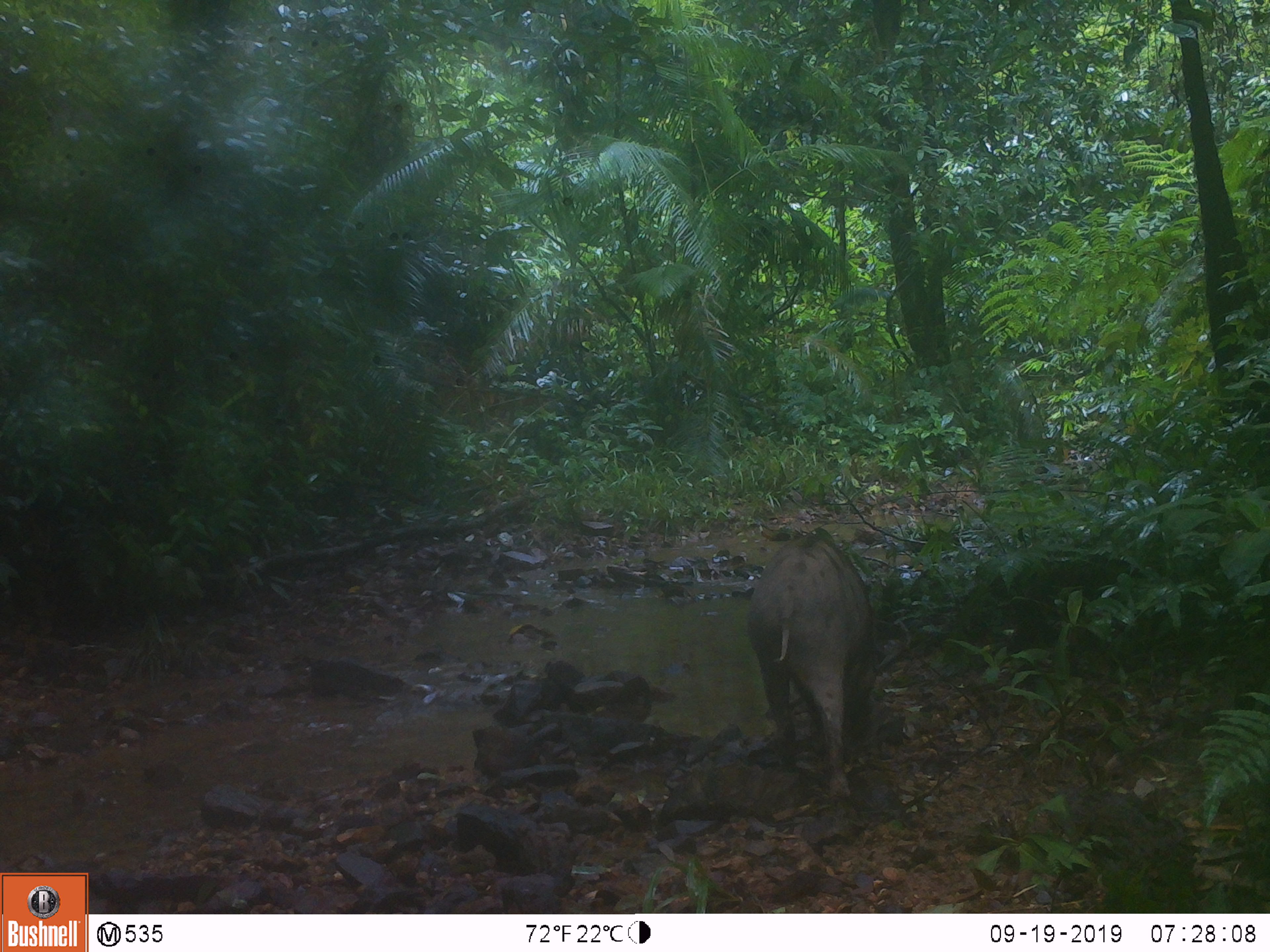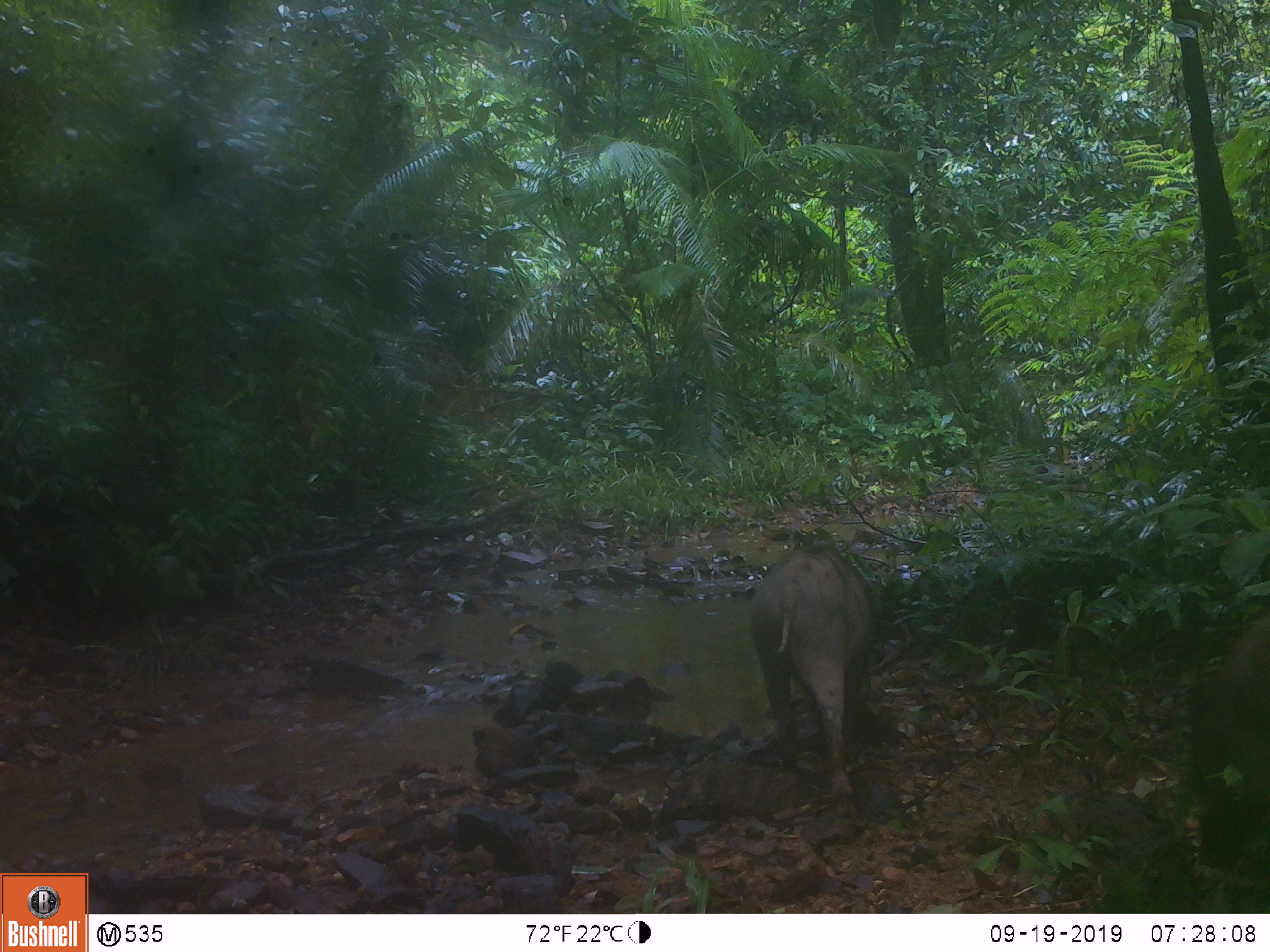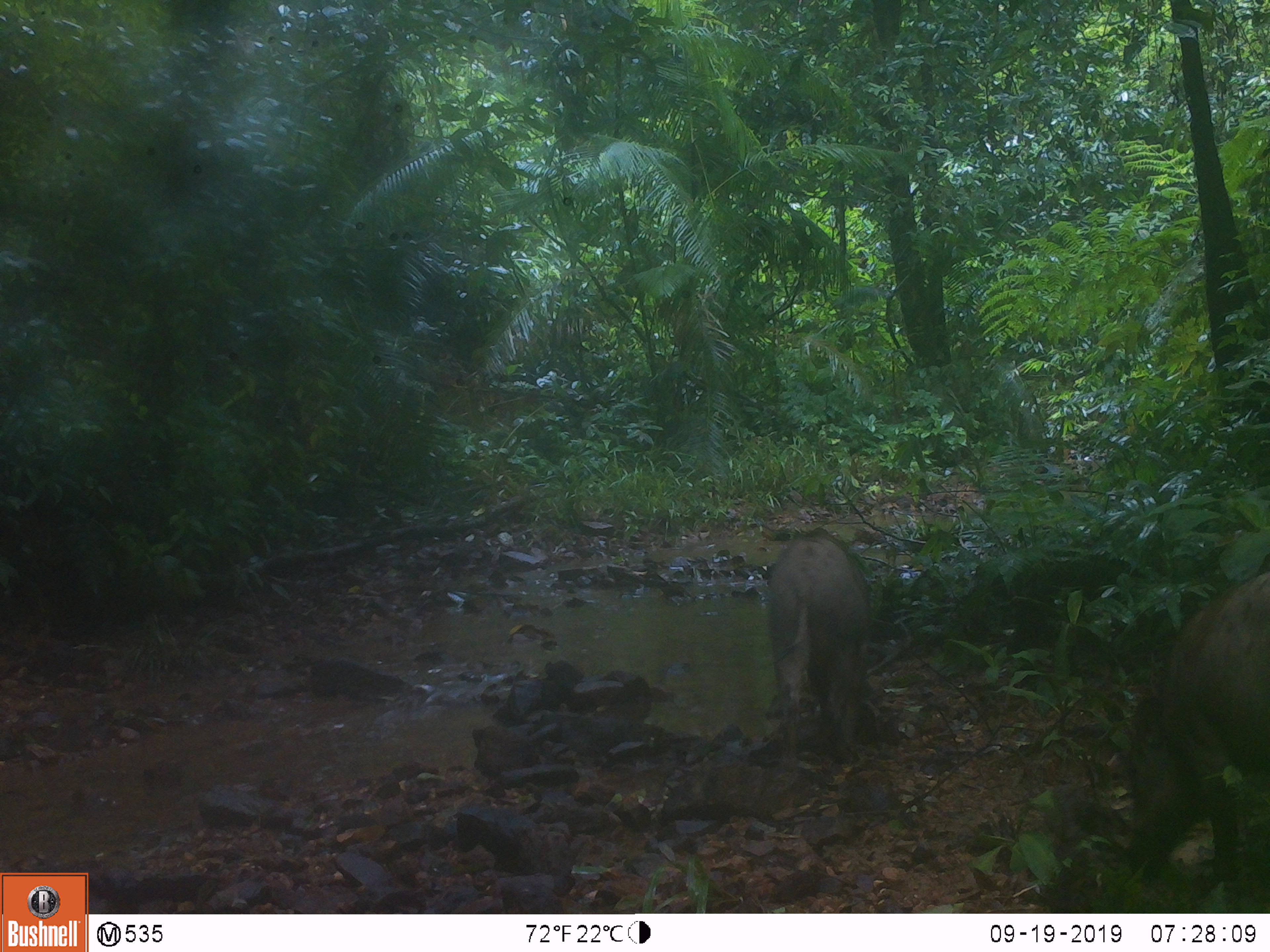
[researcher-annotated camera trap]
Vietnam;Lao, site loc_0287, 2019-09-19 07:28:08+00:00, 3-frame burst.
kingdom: Animalia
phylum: Chordata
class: Mammalia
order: Artiodactyla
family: Suidae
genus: Sus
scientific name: Sus scrofa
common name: eurasian wild pig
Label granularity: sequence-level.